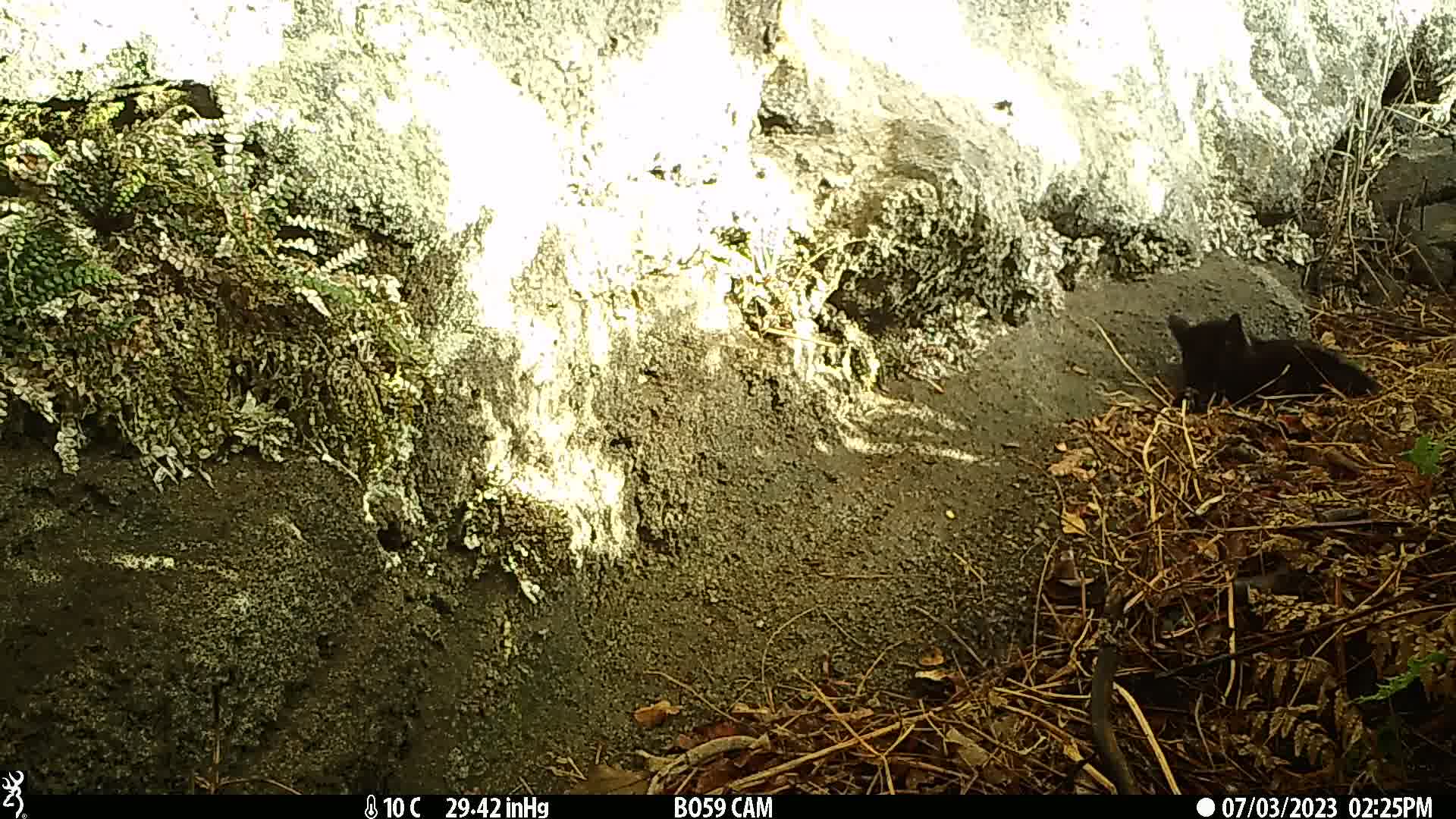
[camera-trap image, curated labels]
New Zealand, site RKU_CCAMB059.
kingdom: Animalia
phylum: Chordata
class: Mammalia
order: Carnivora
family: Felidae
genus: Felis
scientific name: Felis catus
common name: domestic cat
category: cat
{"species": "cat (domestic cat) (Felis catus)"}